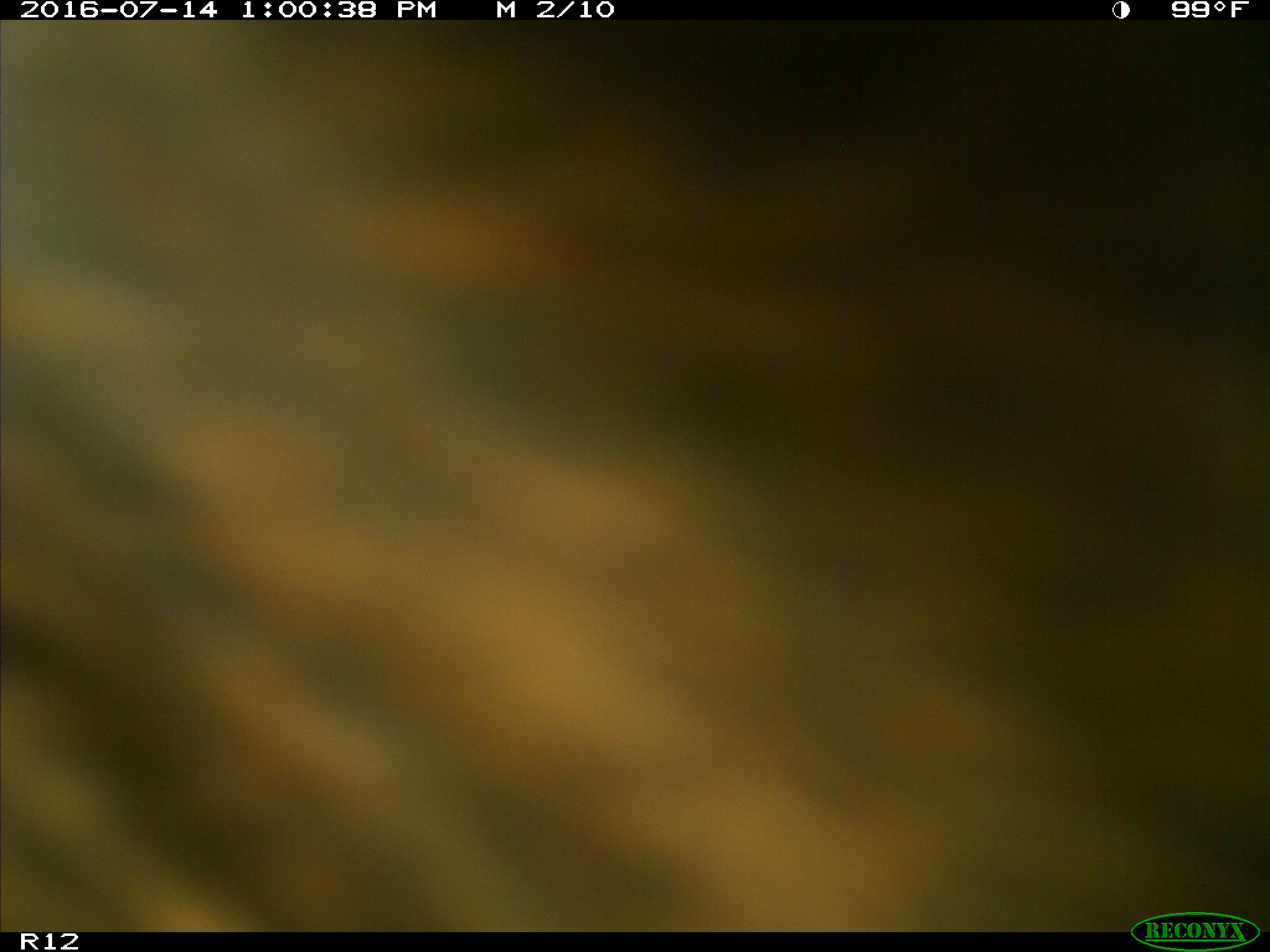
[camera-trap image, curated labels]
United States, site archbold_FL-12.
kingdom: Animalia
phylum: Chordata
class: Mammalia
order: Artiodactyla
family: Bovidae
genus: Bos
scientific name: Bos taurus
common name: domestic cow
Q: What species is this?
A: Bos taurus (domestic cow).